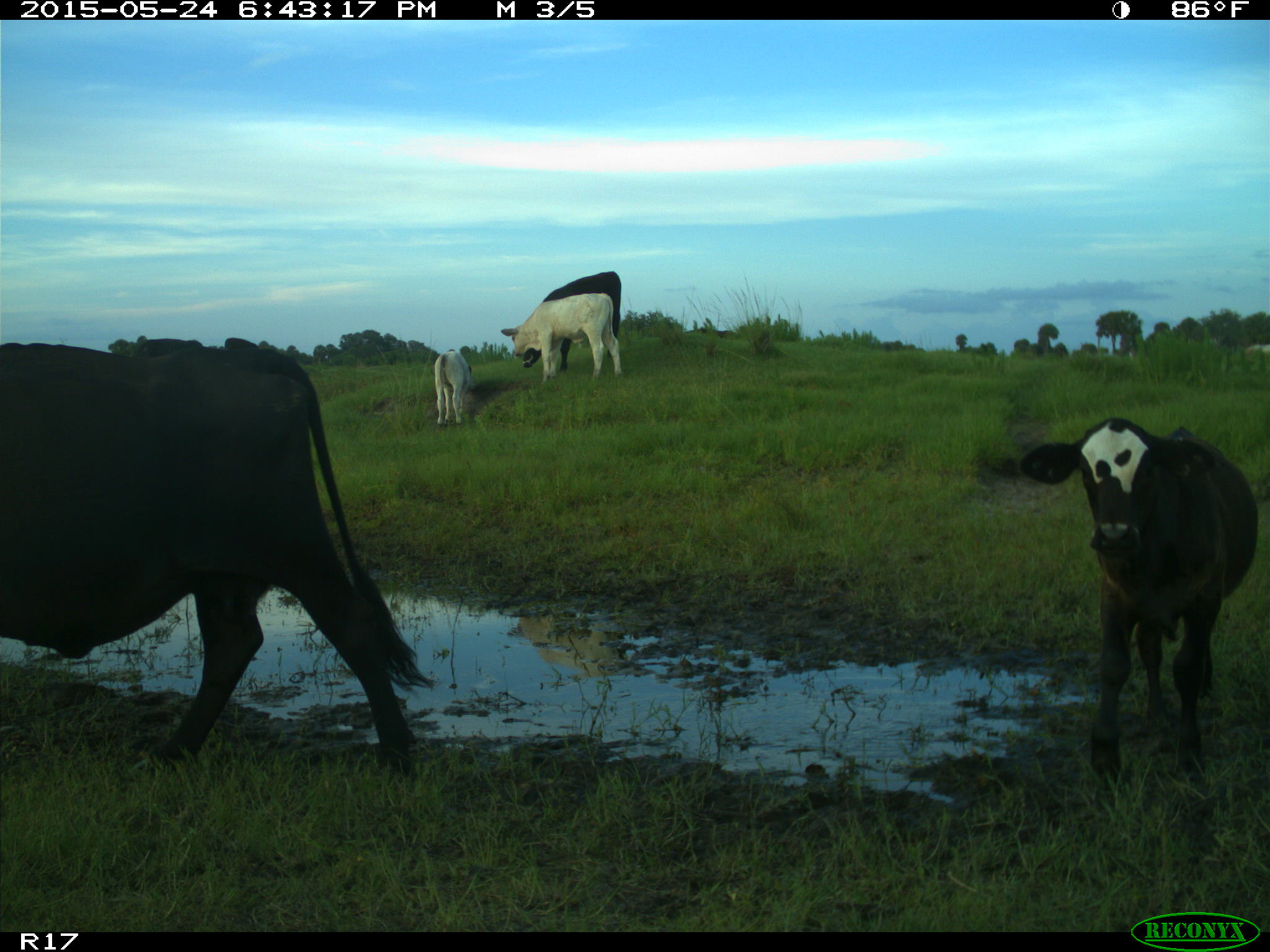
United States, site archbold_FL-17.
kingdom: Animalia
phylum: Chordata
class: Mammalia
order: Artiodactyla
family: Bovidae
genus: Bos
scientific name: Bos taurus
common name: domestic cow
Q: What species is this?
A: Bos taurus (domestic cow).